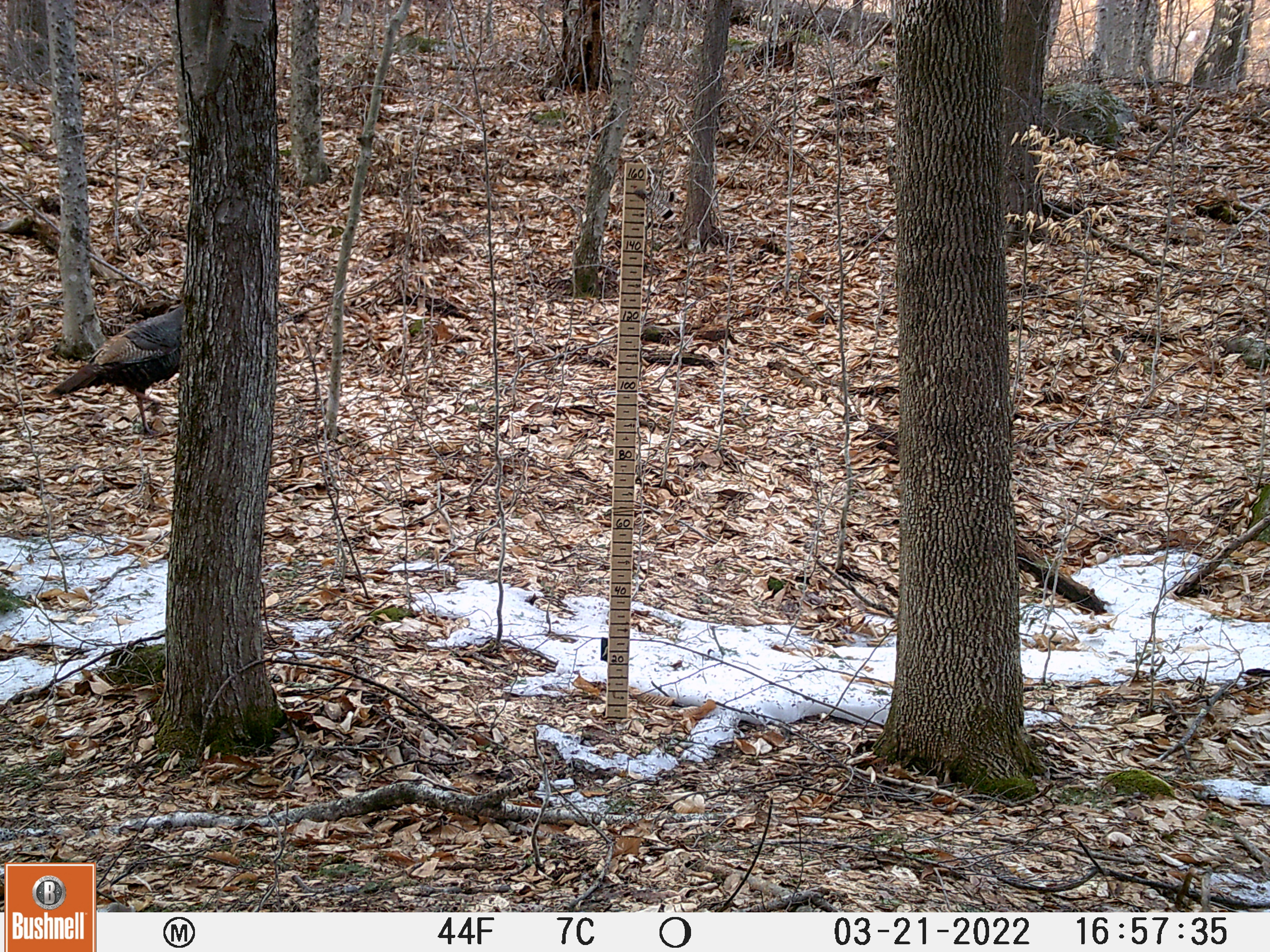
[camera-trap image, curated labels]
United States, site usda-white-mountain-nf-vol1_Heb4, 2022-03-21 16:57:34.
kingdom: Animalia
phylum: Chordata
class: Aves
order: Galliformes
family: Phasianidae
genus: Meleagris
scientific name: Meleagris gallopavo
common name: wild turkey